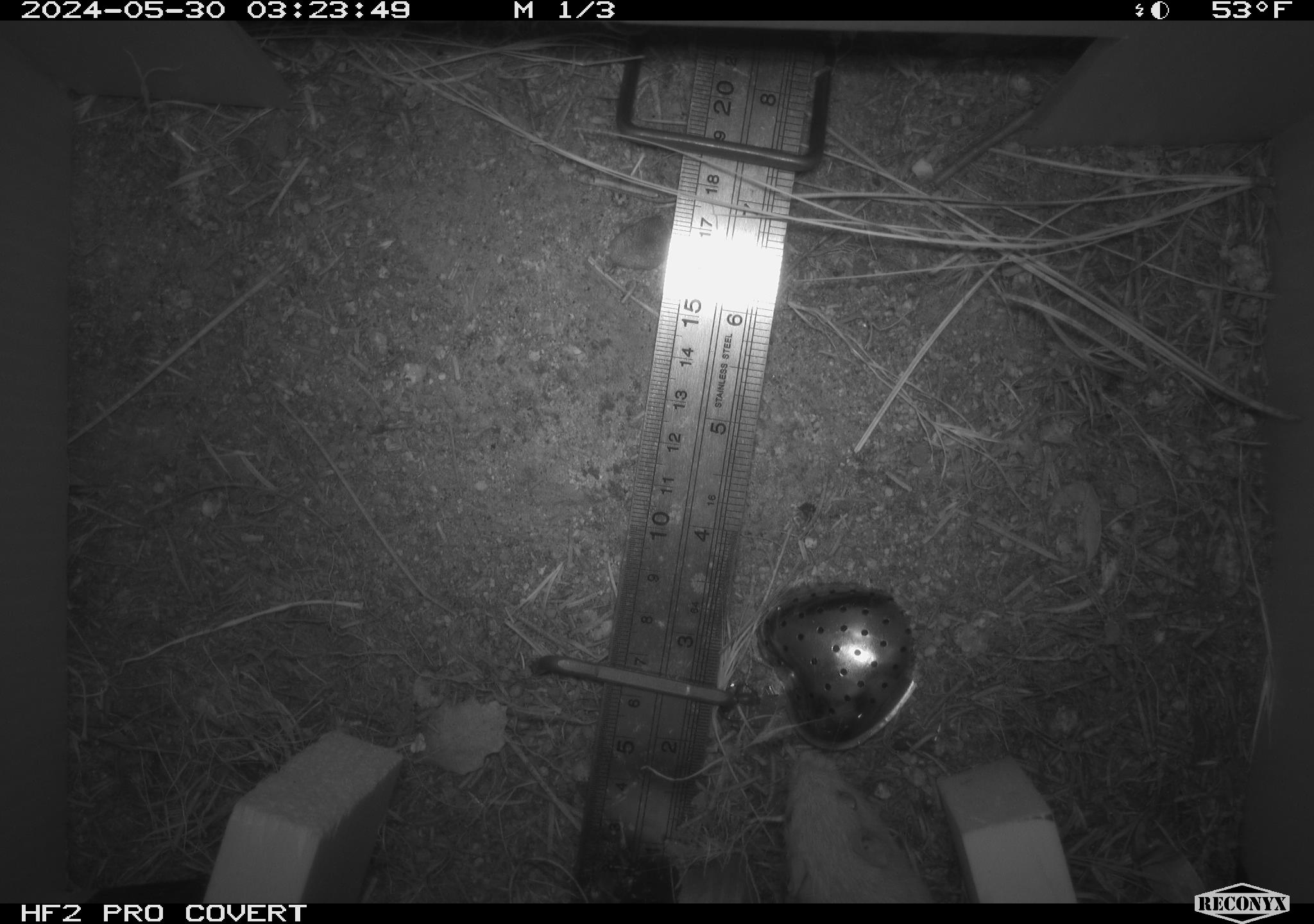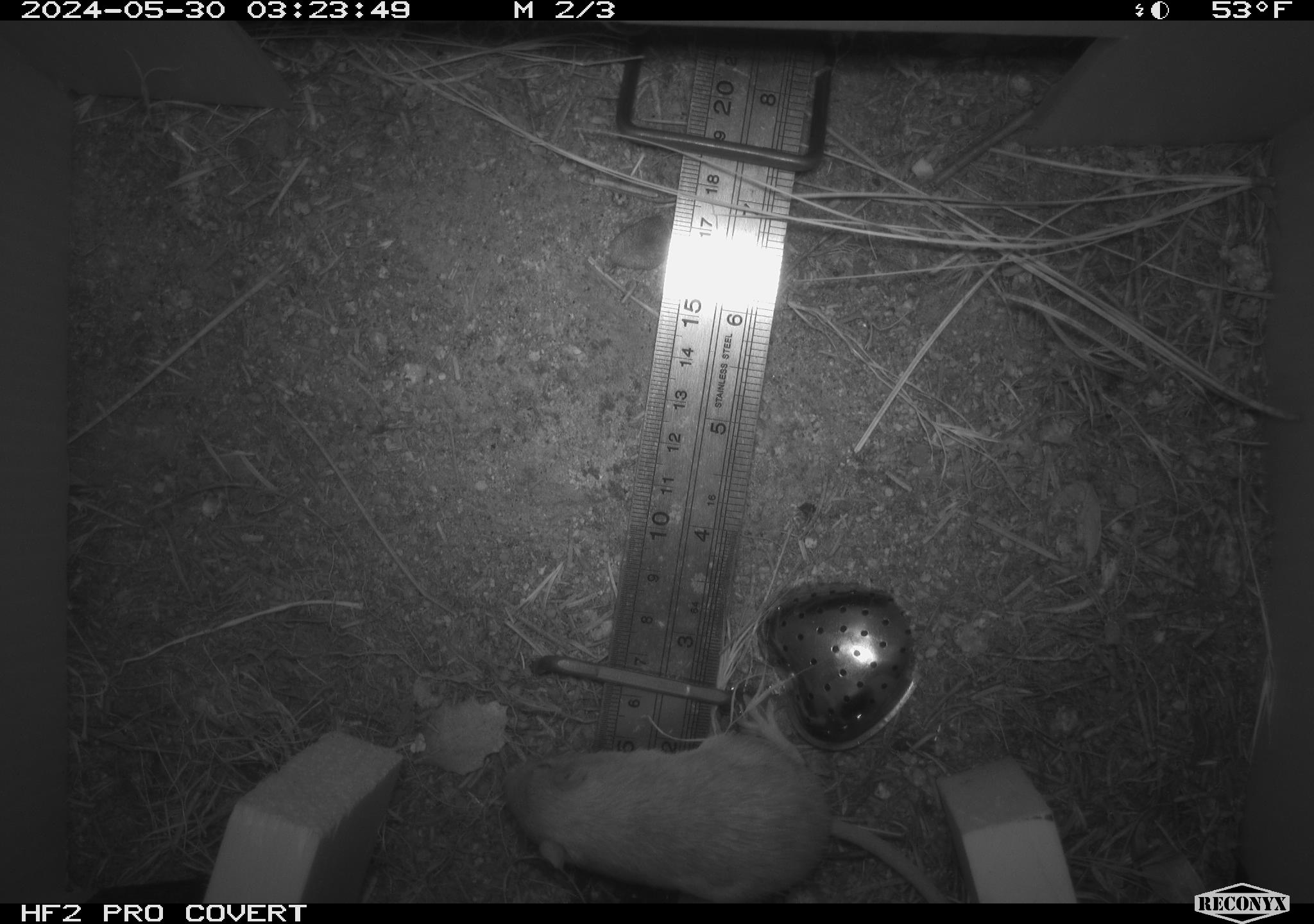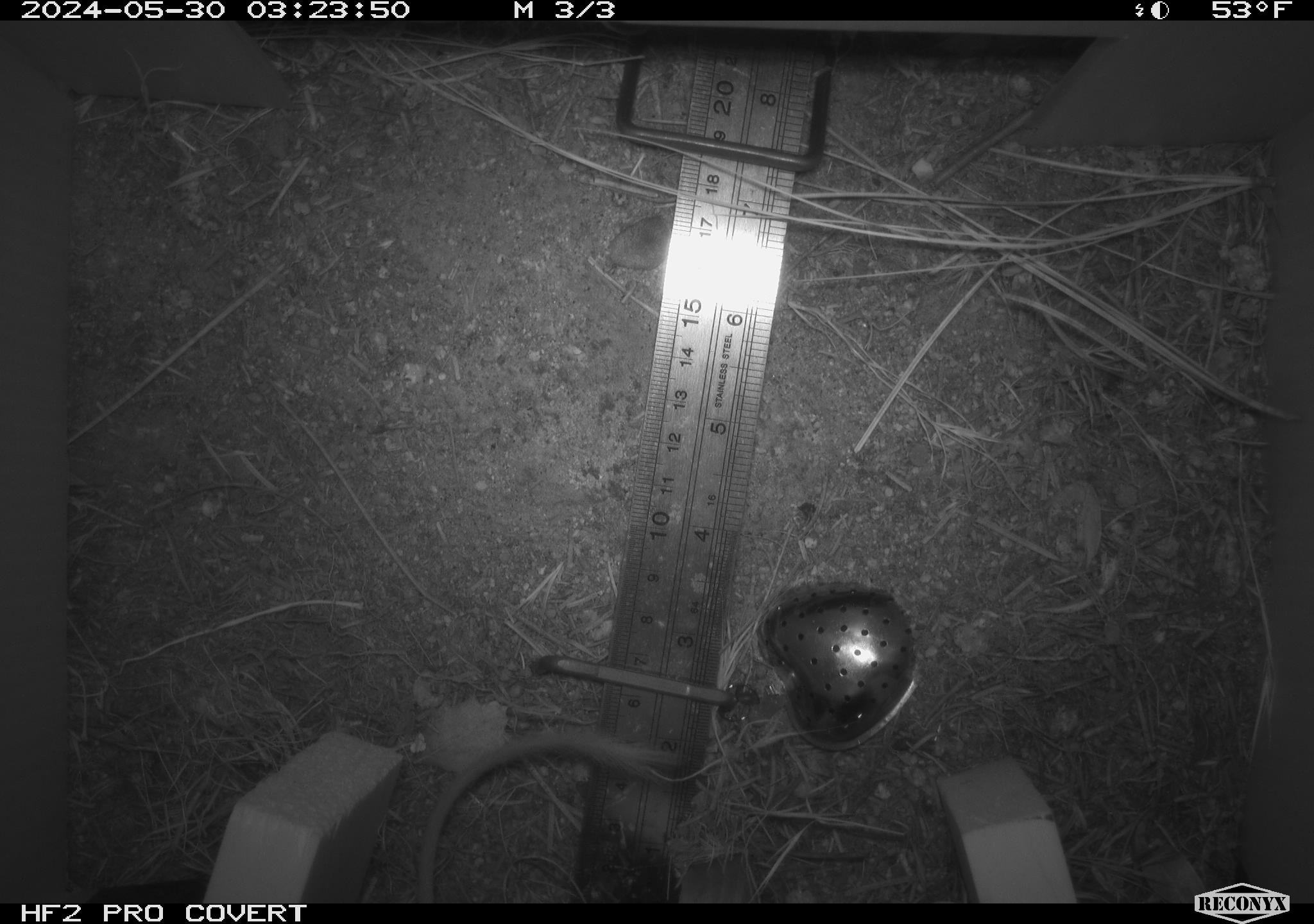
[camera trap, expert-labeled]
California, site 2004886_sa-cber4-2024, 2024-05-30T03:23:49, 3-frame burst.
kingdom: Animalia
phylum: Chordata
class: Mammalia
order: Rodentia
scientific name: Rodentia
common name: mouse species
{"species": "mouse species (Rodentia)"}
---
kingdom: Animalia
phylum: Chordata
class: Mammalia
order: Rodentia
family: Heteromyidae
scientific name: Heteromyidae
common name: kangaroo rats and pocket mice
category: heteromyidae family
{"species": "heteromyidae family (kangaroo rats and pocket mice) (Heteromyidae)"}